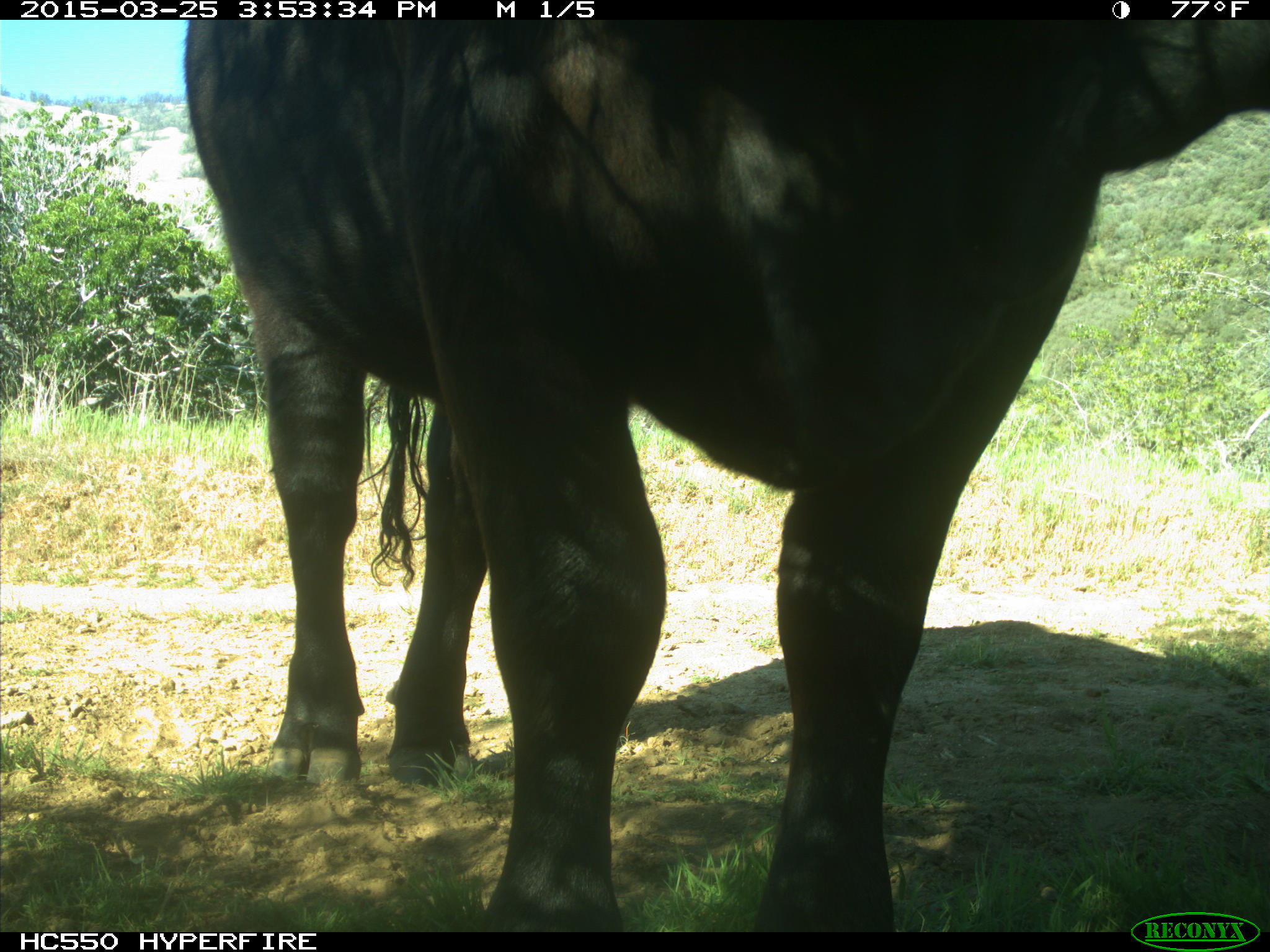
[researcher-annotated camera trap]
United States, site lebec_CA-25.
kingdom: Animalia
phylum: Chordata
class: Mammalia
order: Artiodactyla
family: Bovidae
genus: Bos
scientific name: Bos taurus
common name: domestic cow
Bos taurus (domestic cow).